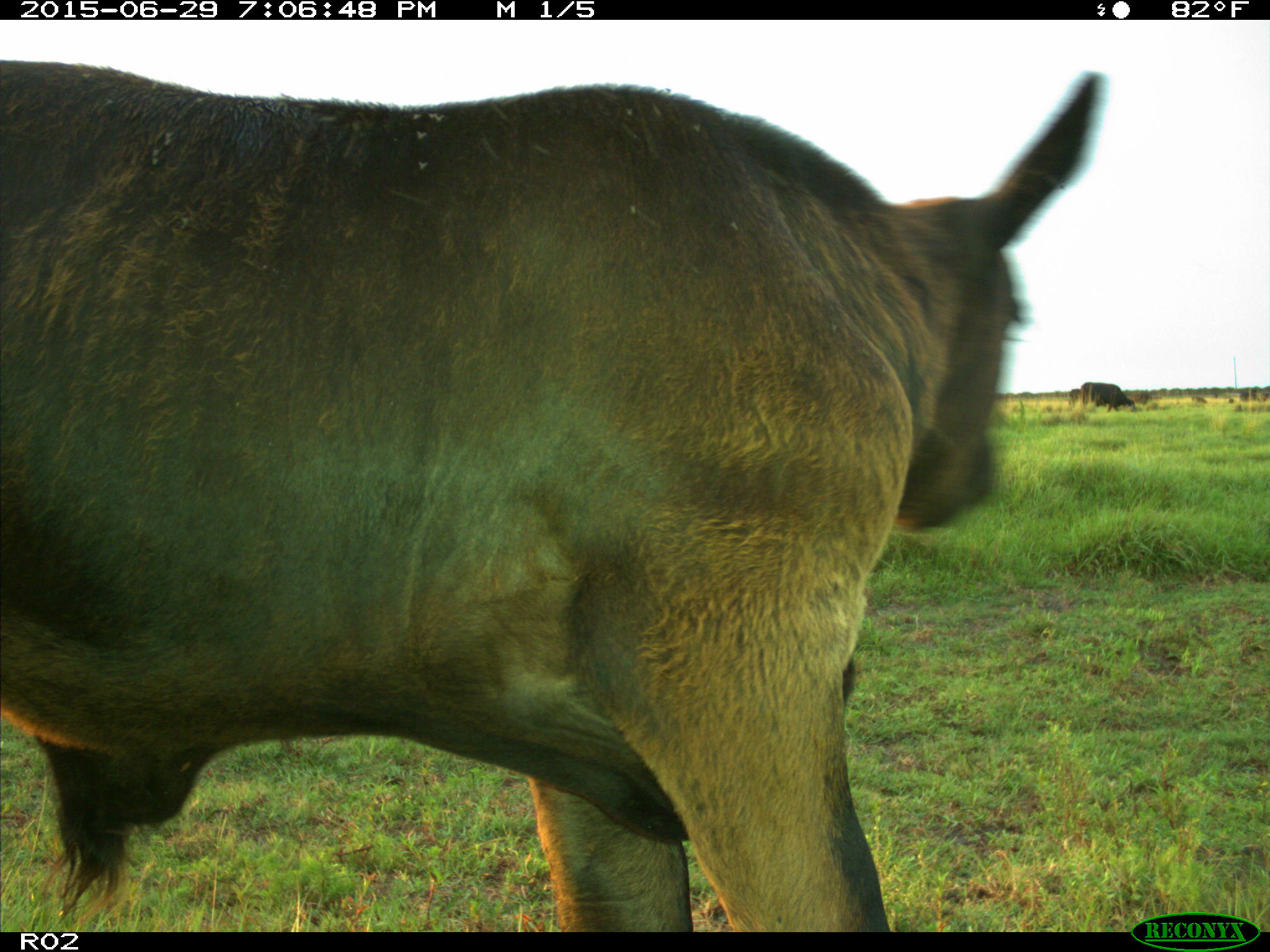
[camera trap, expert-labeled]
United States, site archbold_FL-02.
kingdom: Animalia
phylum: Chordata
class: Mammalia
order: Artiodactyla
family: Bovidae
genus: Bos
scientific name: Bos taurus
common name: domestic cow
Bos taurus (domestic cow).